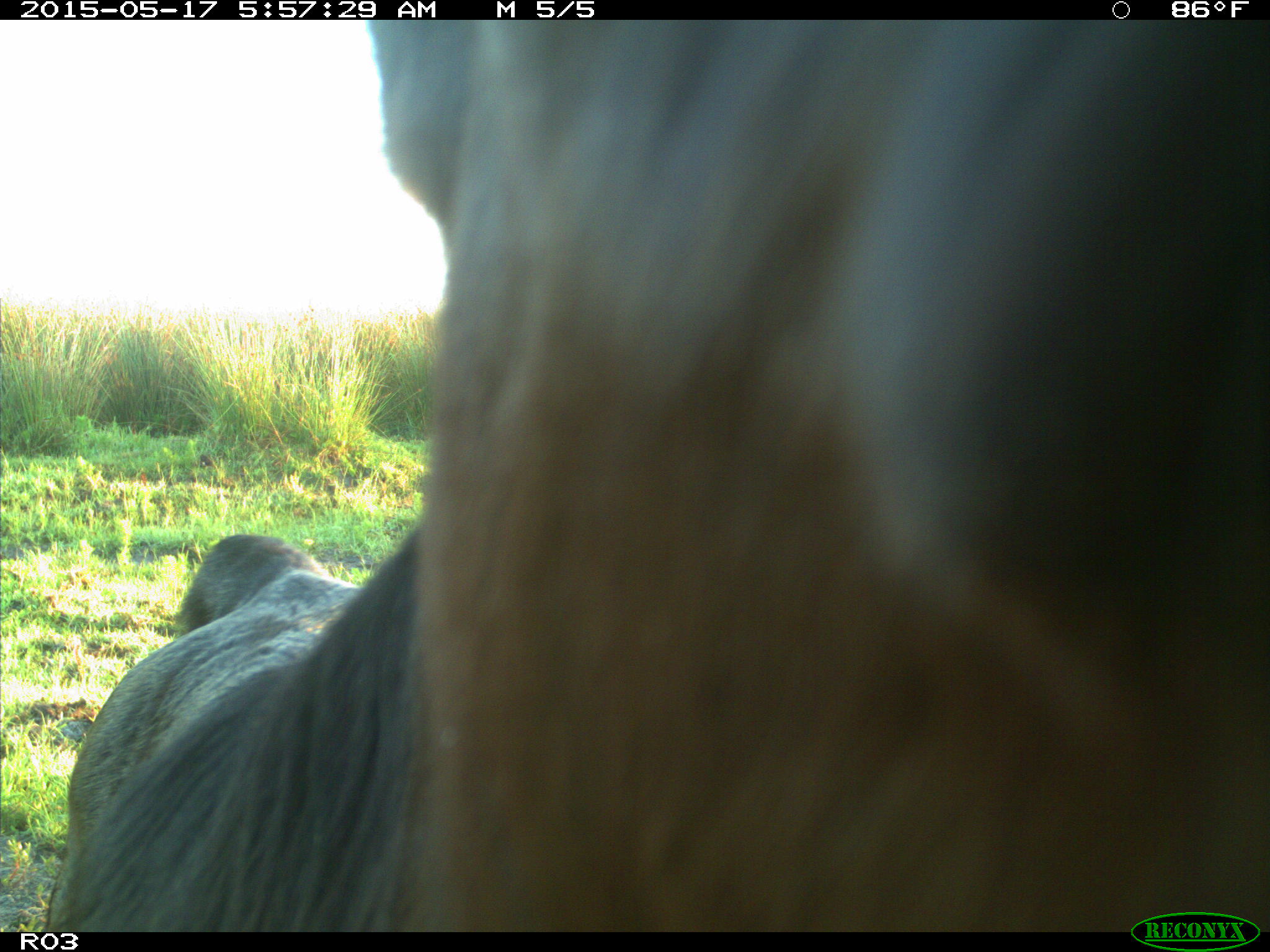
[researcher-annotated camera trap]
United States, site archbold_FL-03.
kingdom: Animalia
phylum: Chordata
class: Mammalia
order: Artiodactyla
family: Bovidae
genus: Bos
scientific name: Bos taurus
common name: domestic cow